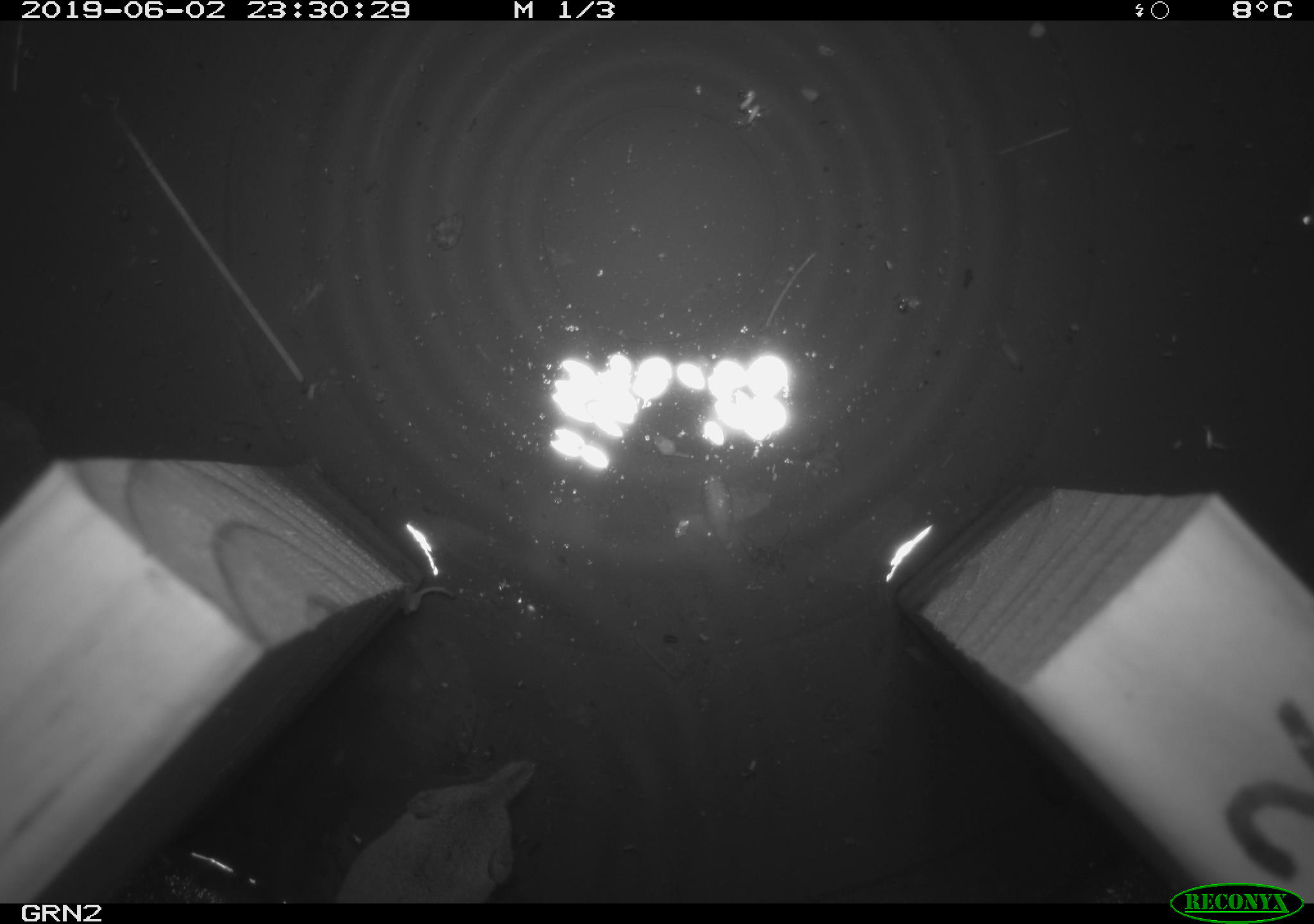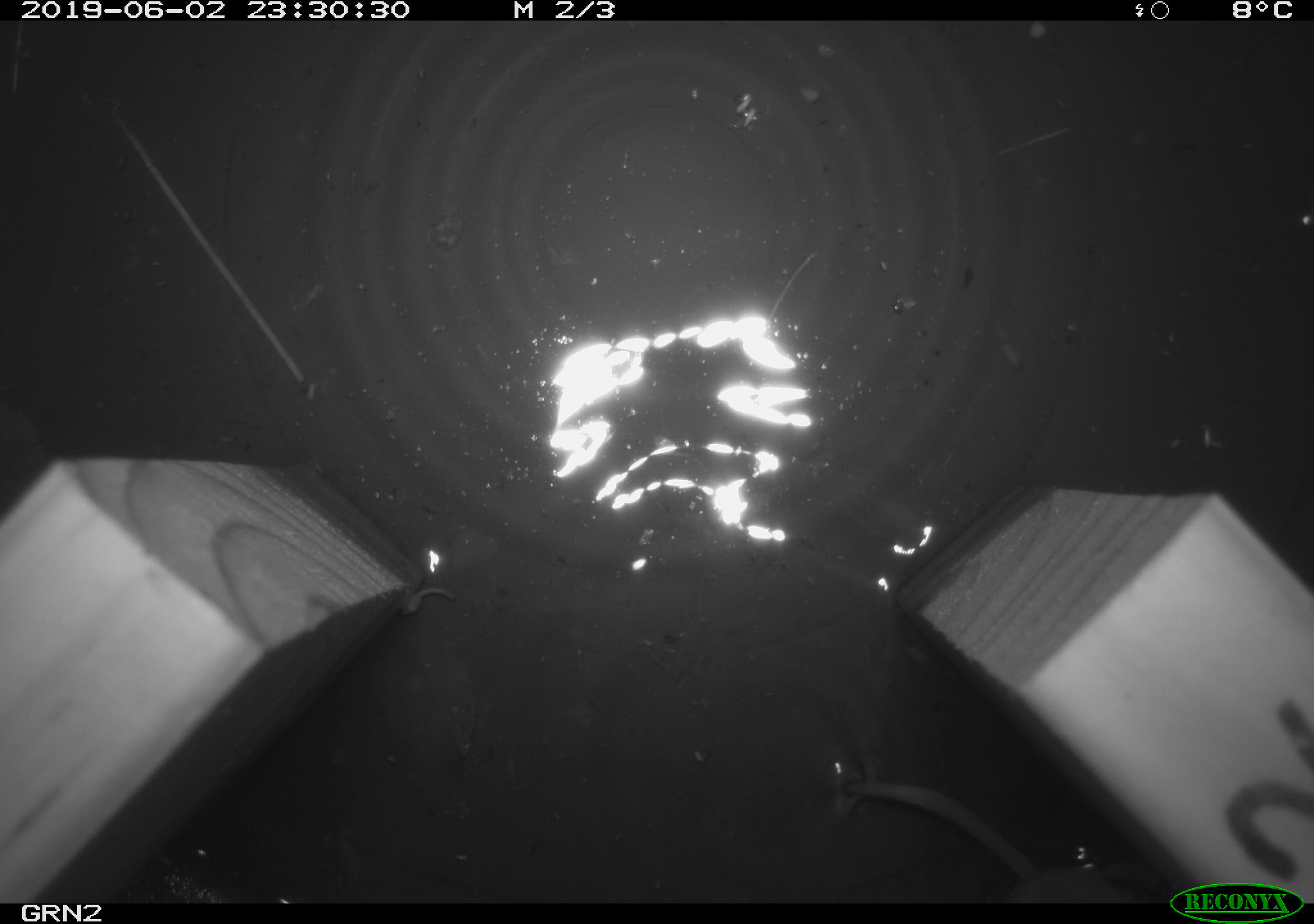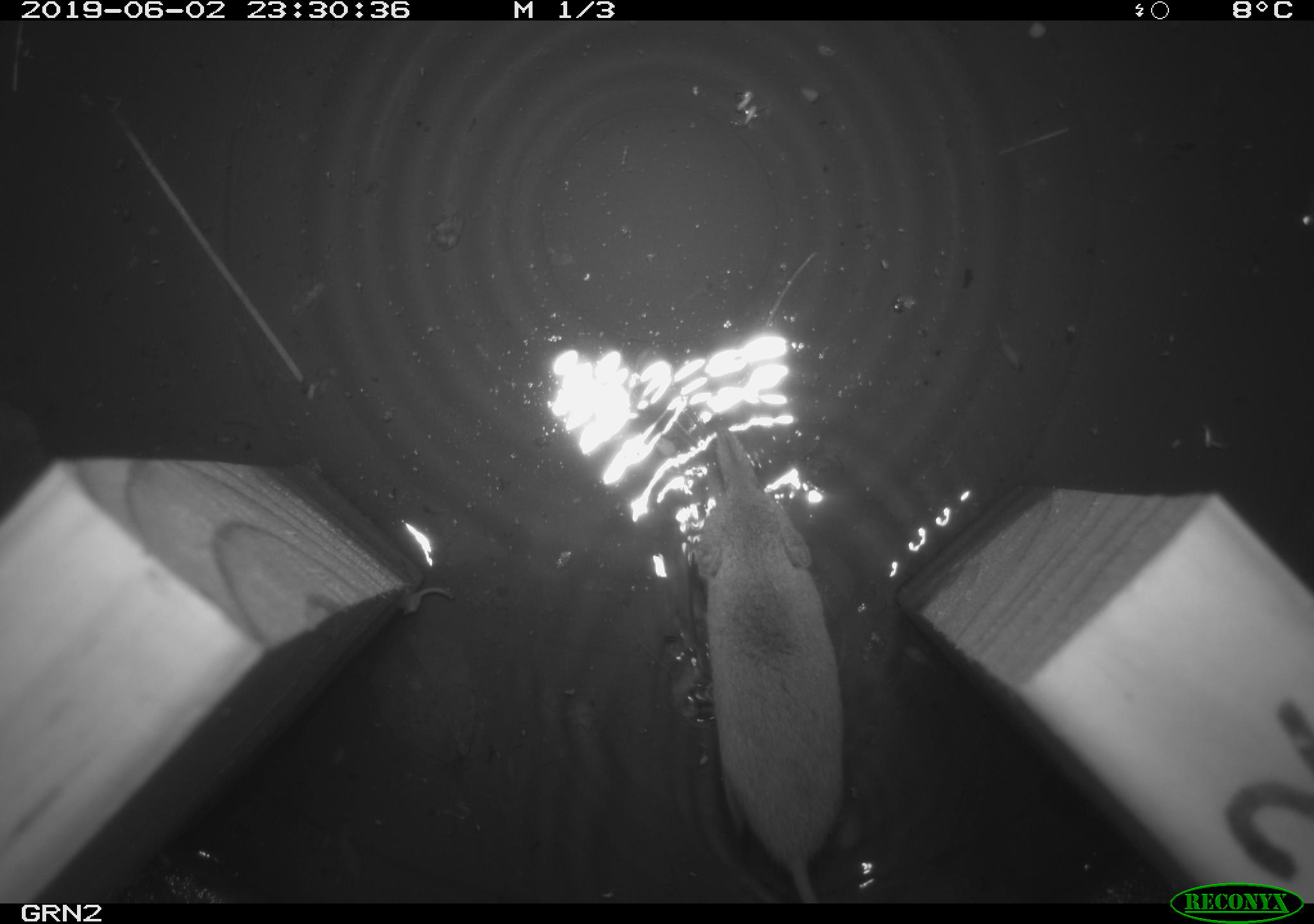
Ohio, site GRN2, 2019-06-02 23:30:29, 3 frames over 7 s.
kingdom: Animalia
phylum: Chordata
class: Mammalia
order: Eulipotyphla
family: Soricidae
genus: Sorex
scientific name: Sorex cinereus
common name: masked shrew